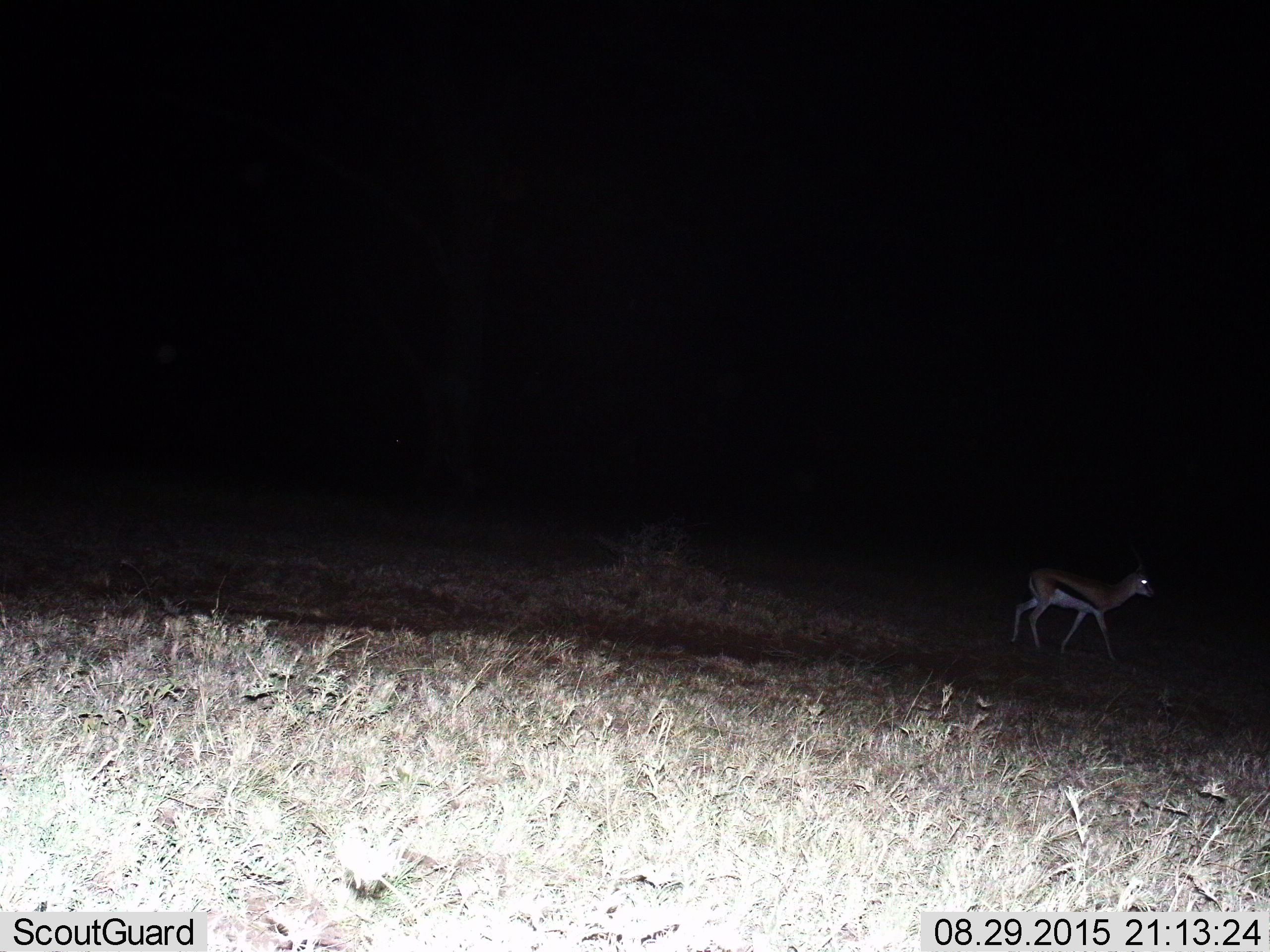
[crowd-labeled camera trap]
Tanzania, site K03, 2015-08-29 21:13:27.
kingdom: Animalia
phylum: Chordata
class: Mammalia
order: Artiodactyla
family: Bovidae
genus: Eudorcas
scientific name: Eudorcas thomsonii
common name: thomson's gazelle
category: gazellethomsons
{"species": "gazellethomsons (thomson's gazelle) (Eudorcas thomsonii)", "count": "1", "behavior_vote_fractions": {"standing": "30%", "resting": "0%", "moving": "70%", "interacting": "0%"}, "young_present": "0%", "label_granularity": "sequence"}